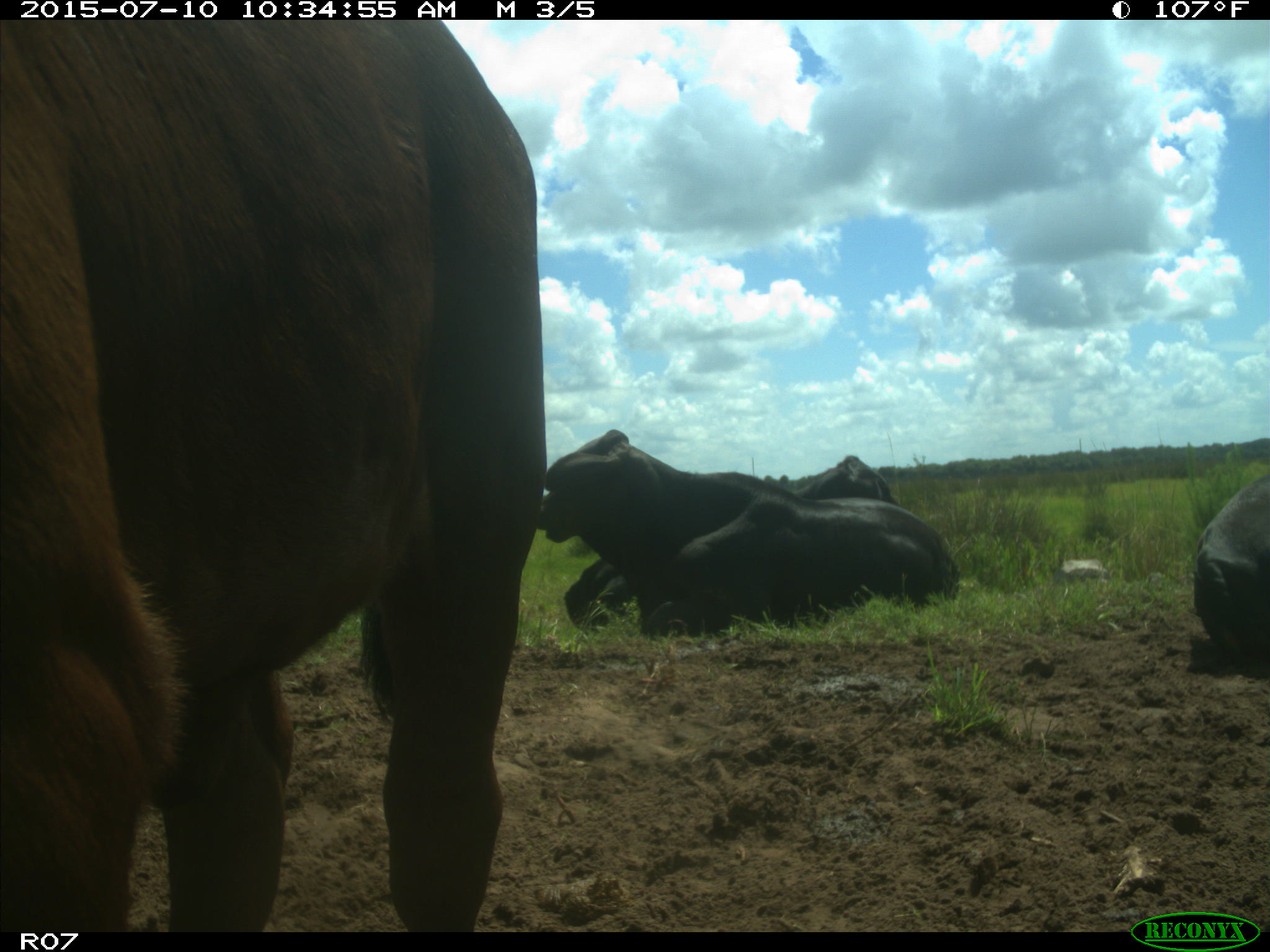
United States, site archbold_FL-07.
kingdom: Animalia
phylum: Chordata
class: Mammalia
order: Artiodactyla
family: Bovidae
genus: Bos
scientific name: Bos taurus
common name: domestic cow